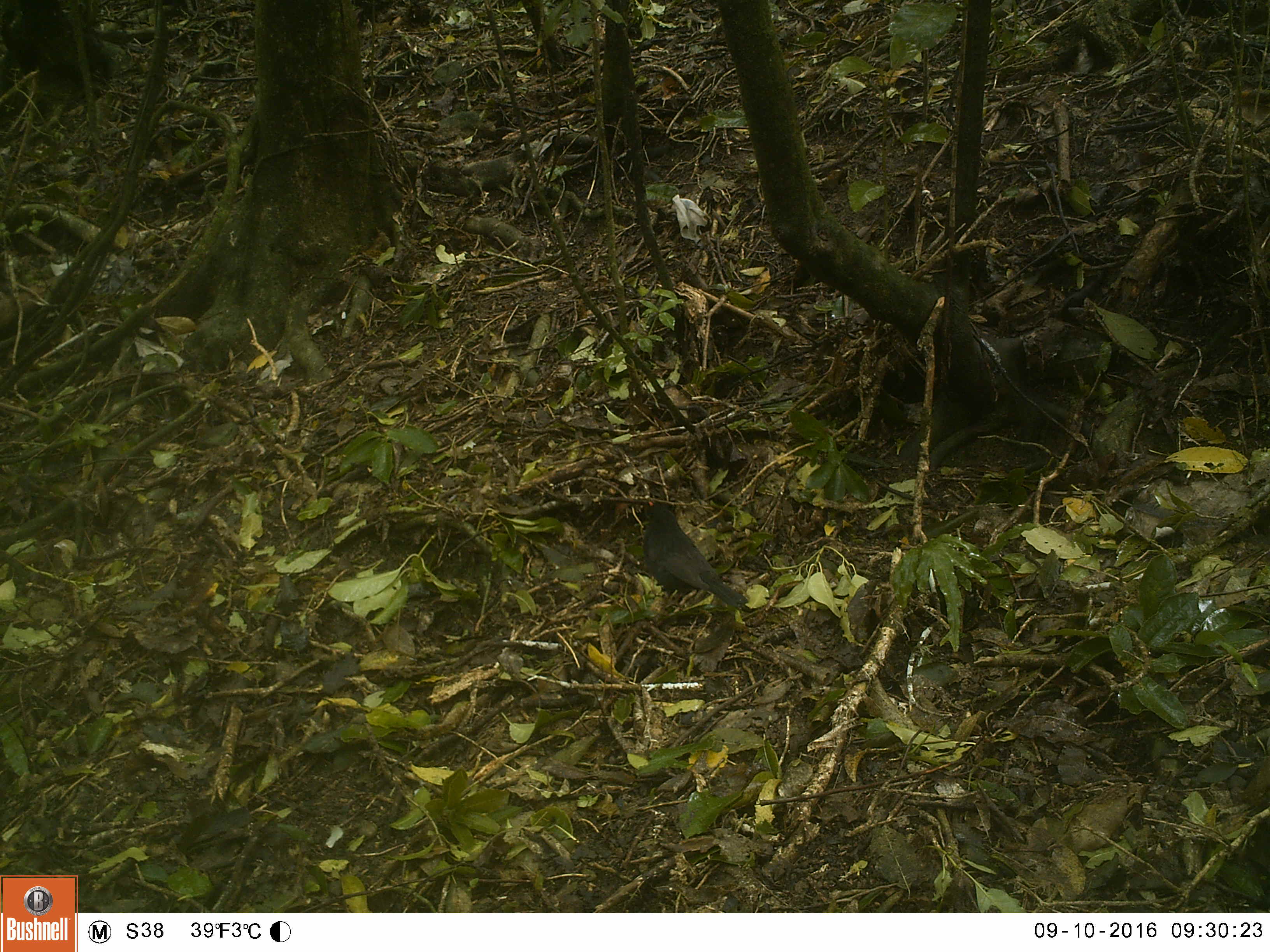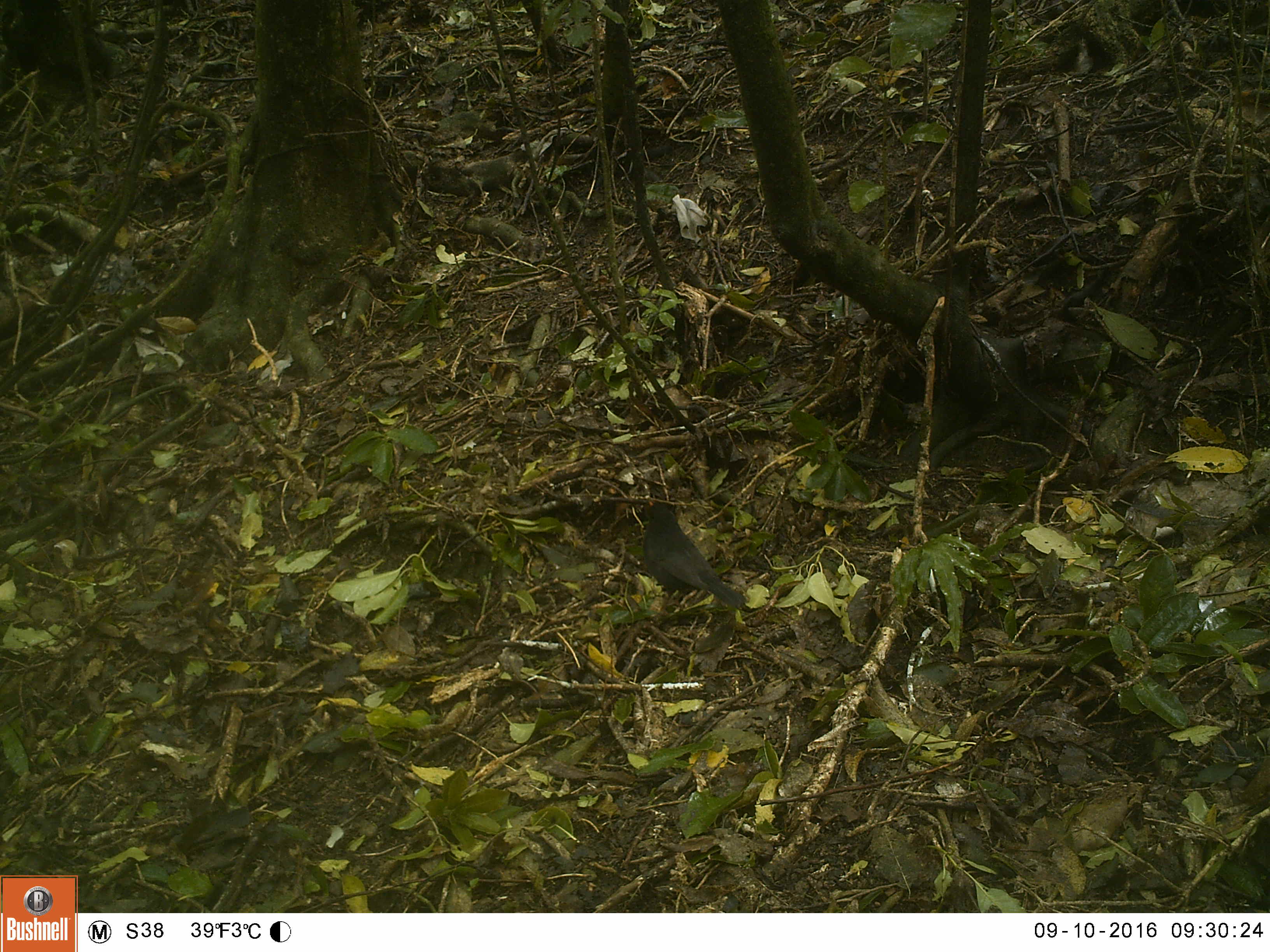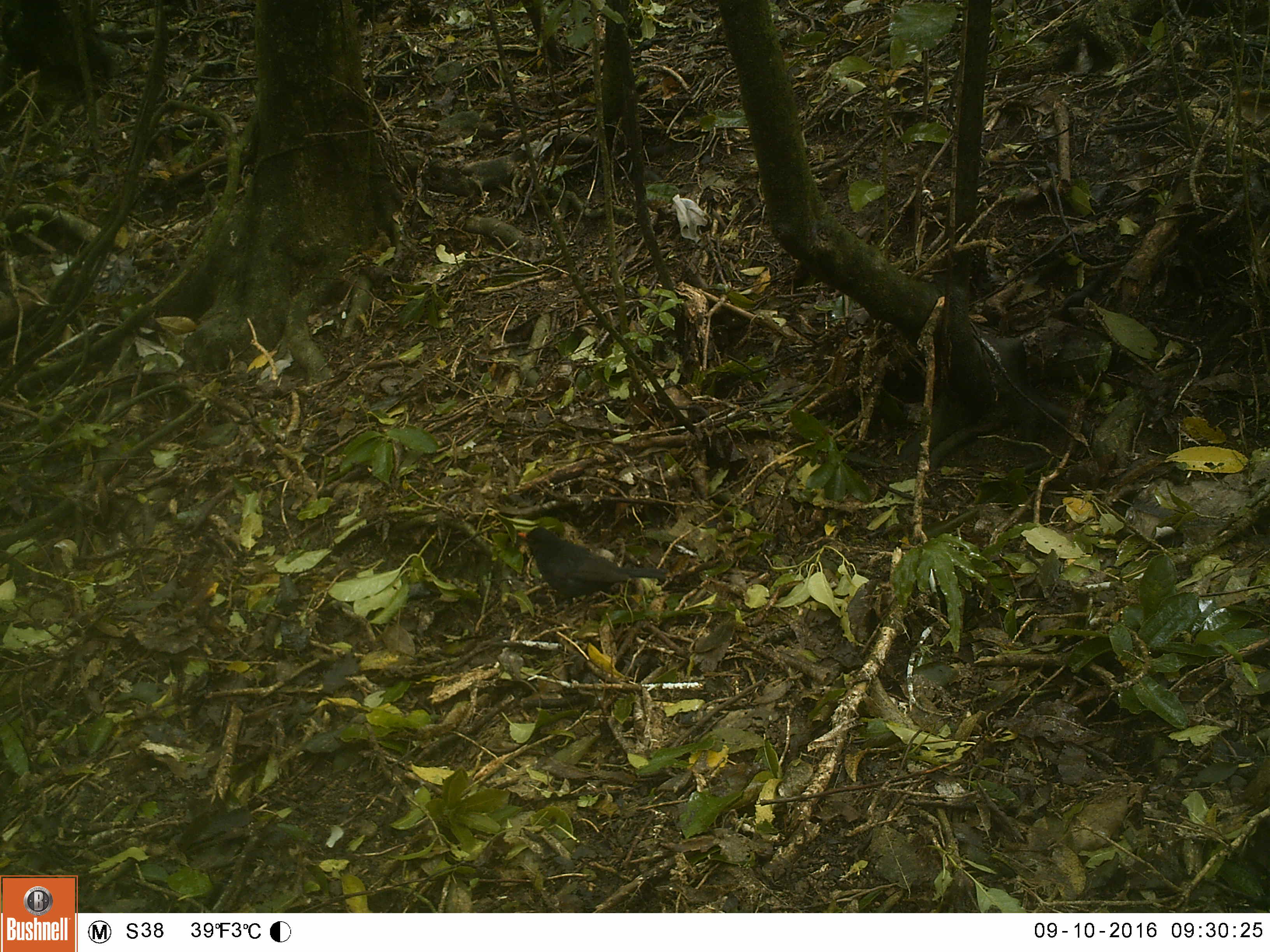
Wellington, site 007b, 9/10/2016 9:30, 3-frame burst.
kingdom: Animalia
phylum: Chordata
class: Aves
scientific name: Aves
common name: bird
Bird (Aves).